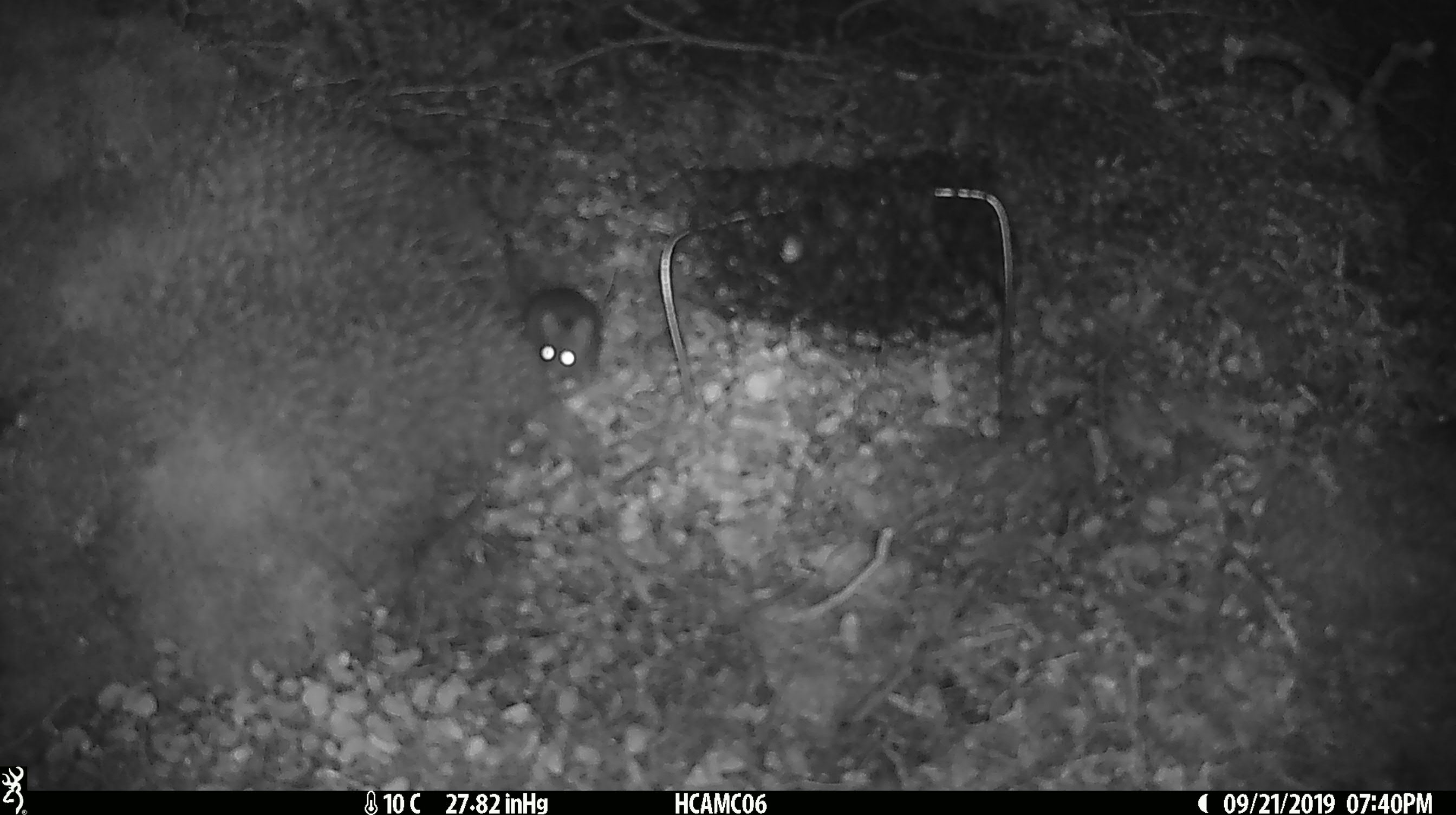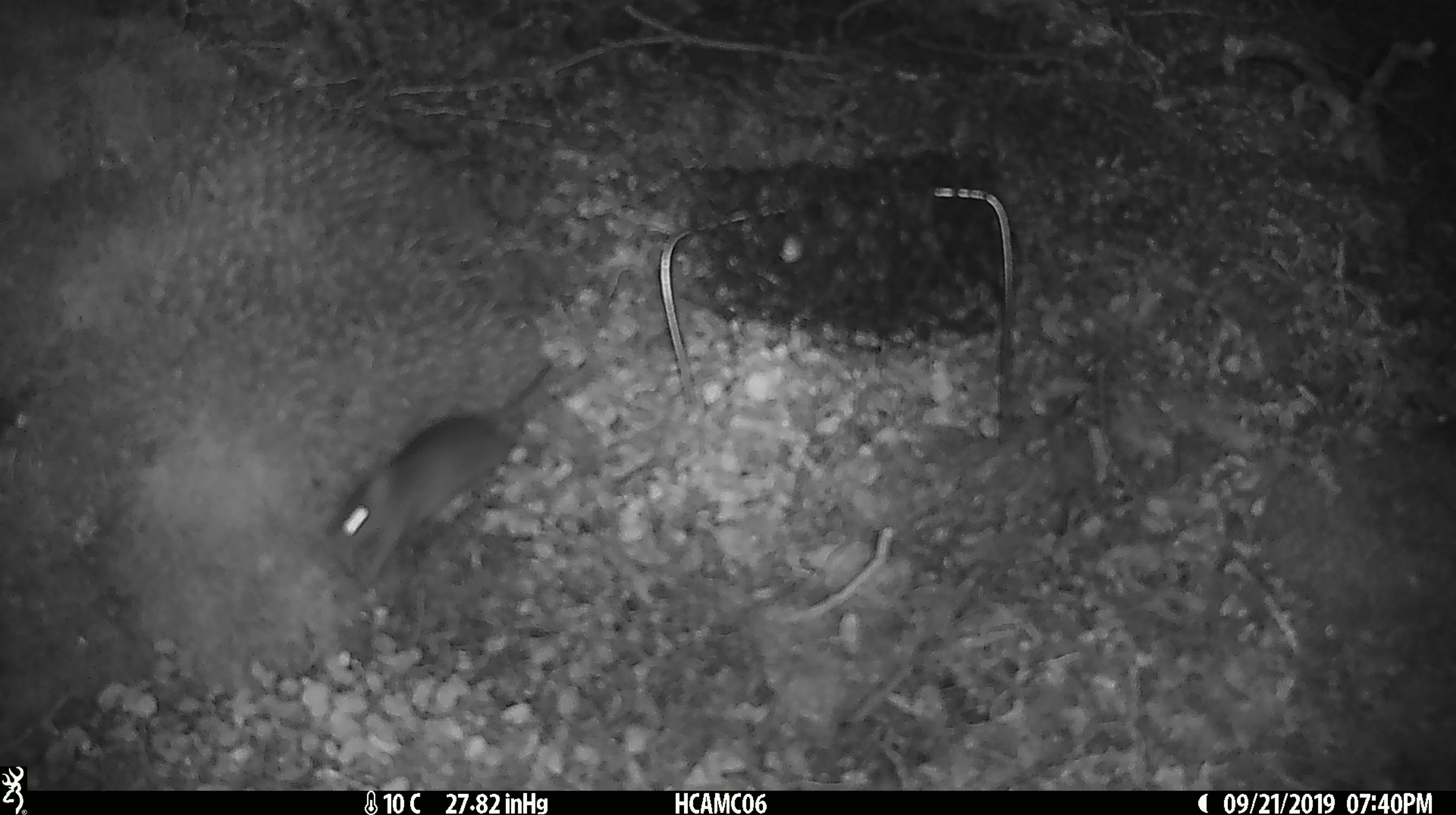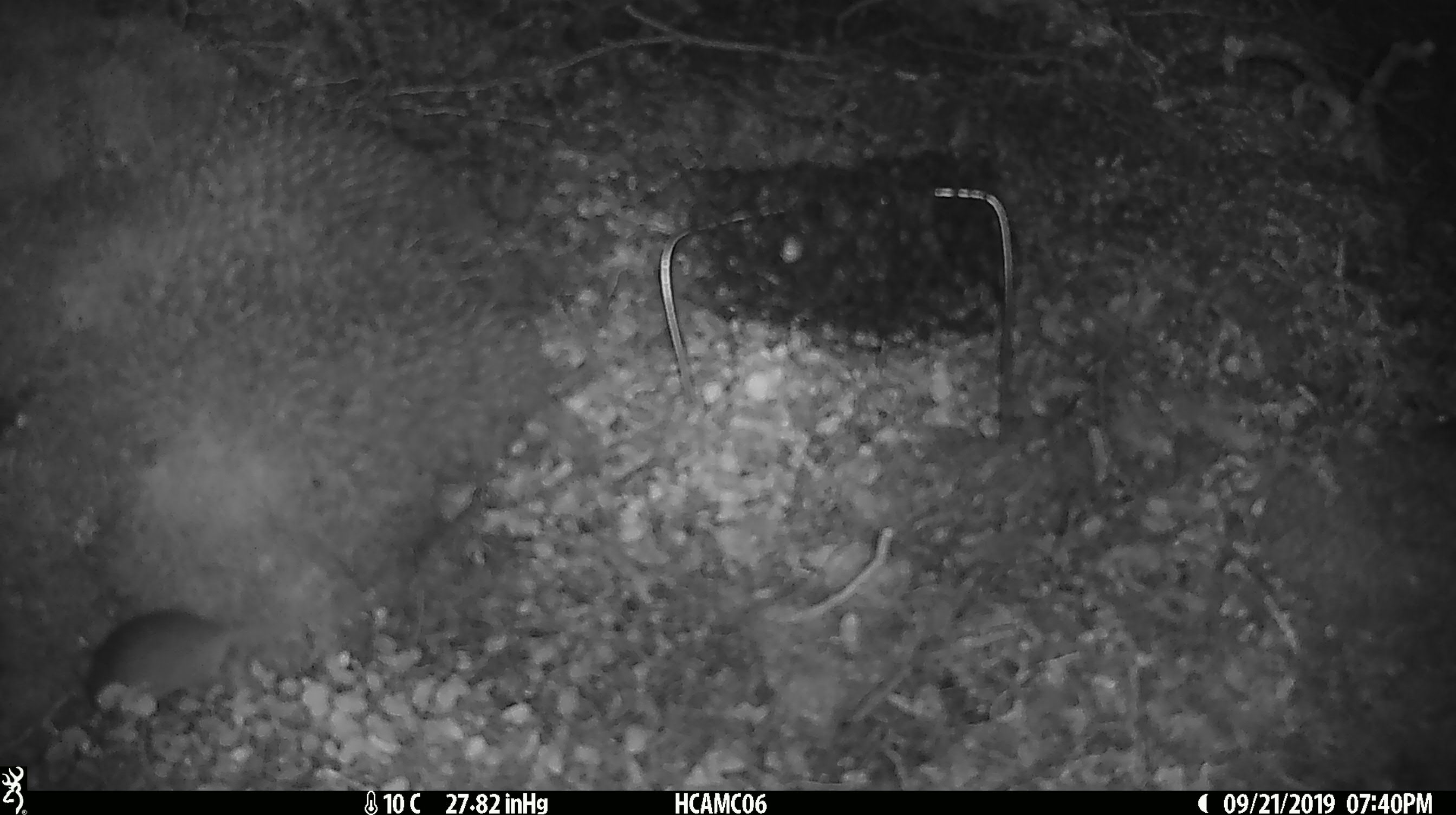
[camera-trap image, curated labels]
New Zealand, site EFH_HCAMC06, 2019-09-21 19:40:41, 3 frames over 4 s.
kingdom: Animalia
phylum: Chordata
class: Mammalia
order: Rodentia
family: Muridae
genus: Mus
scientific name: Mus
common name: mouse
Mouse (Mus).